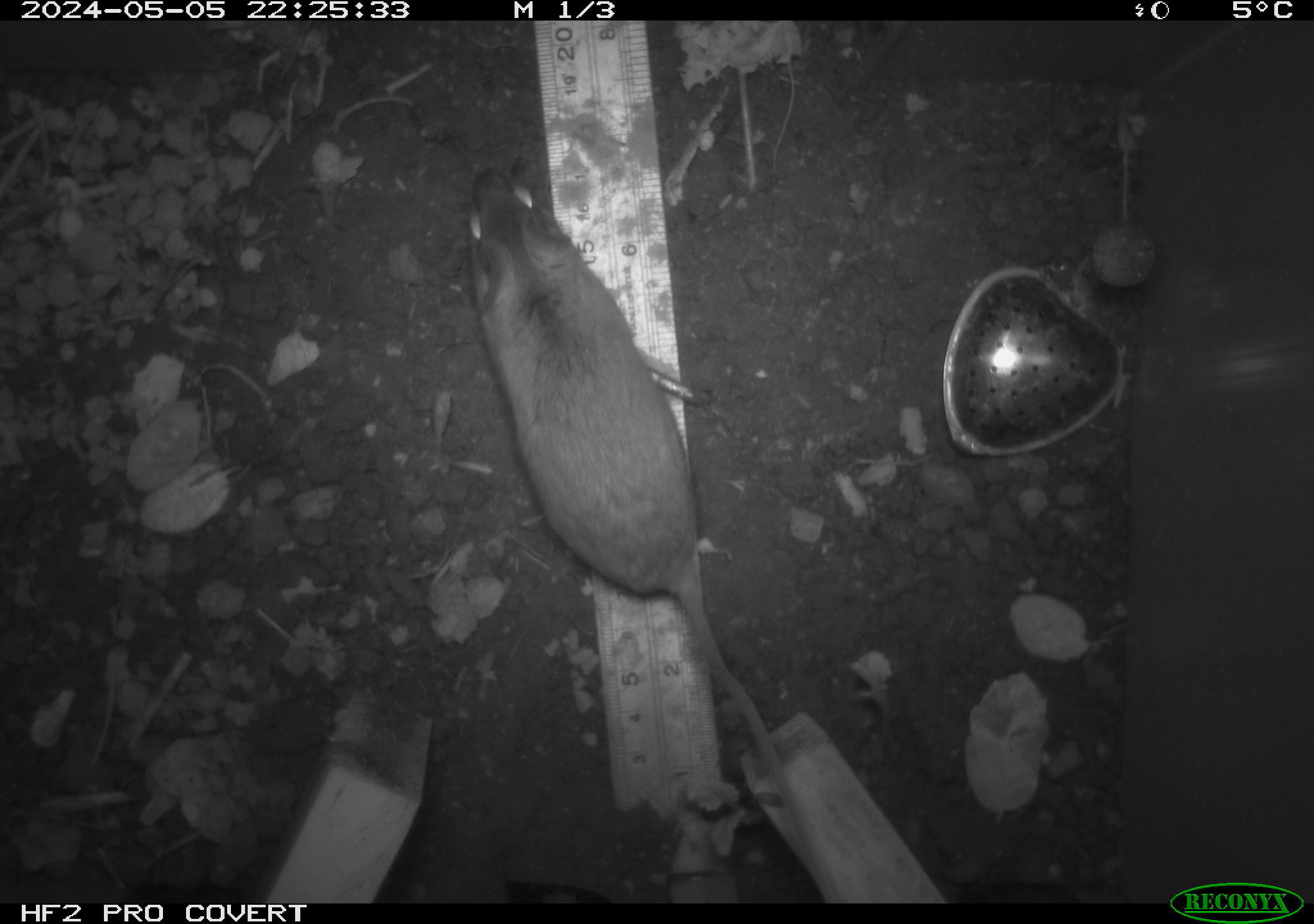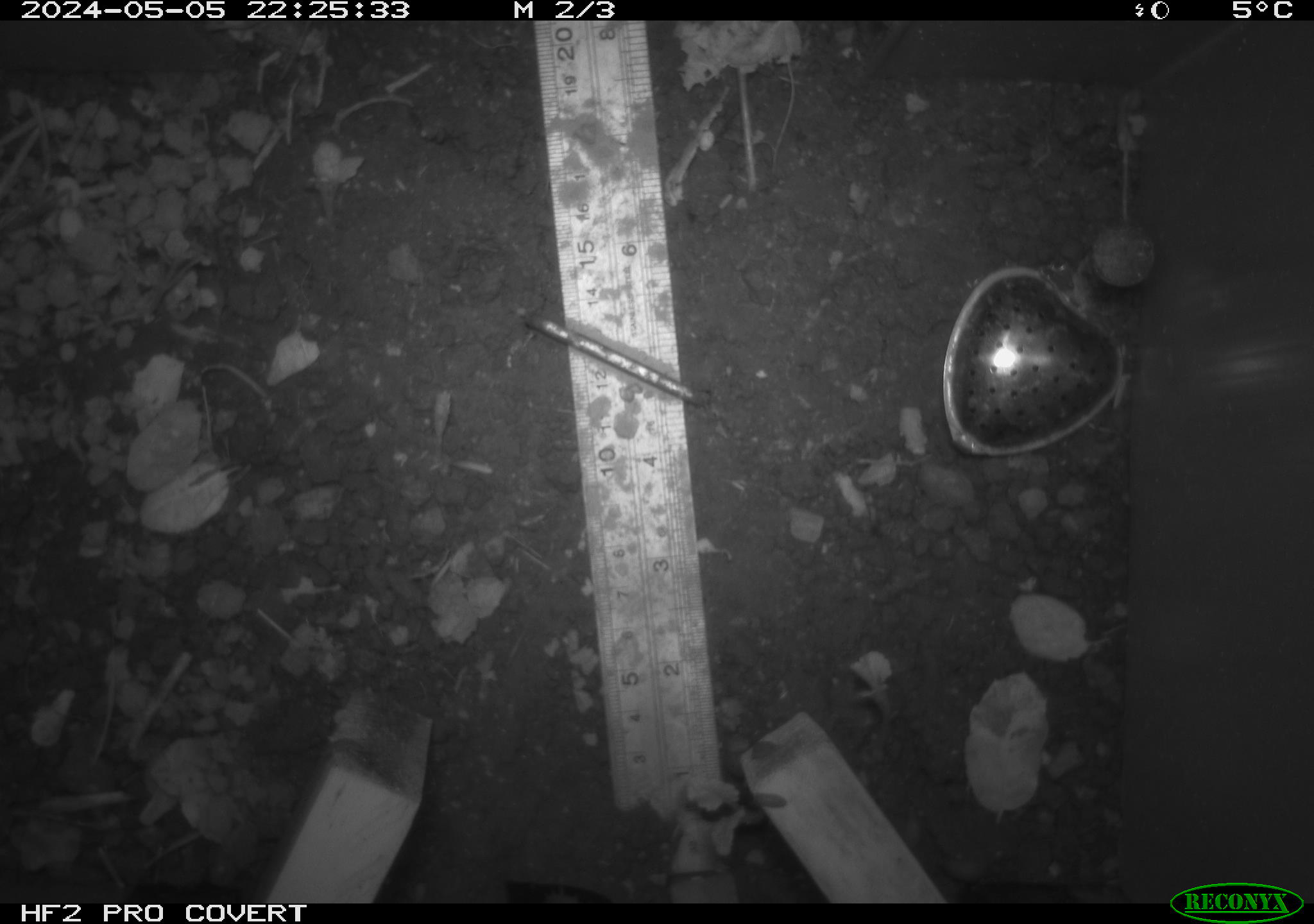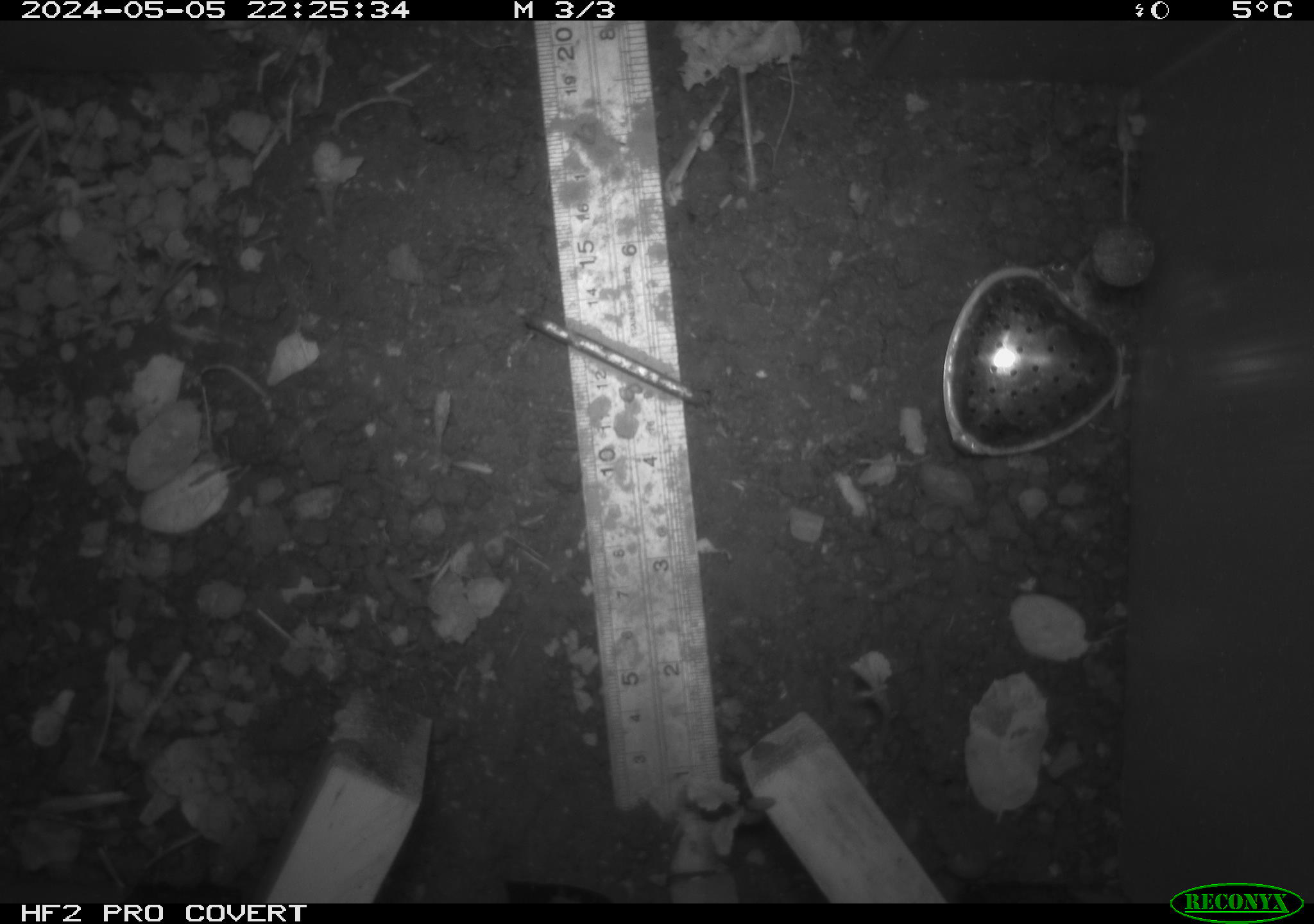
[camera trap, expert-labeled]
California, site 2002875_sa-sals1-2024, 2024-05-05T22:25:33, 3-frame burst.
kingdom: Animalia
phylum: Chordata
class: Mammalia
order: Rodentia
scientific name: Rodentia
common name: rodent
Rodent (Rodentia).